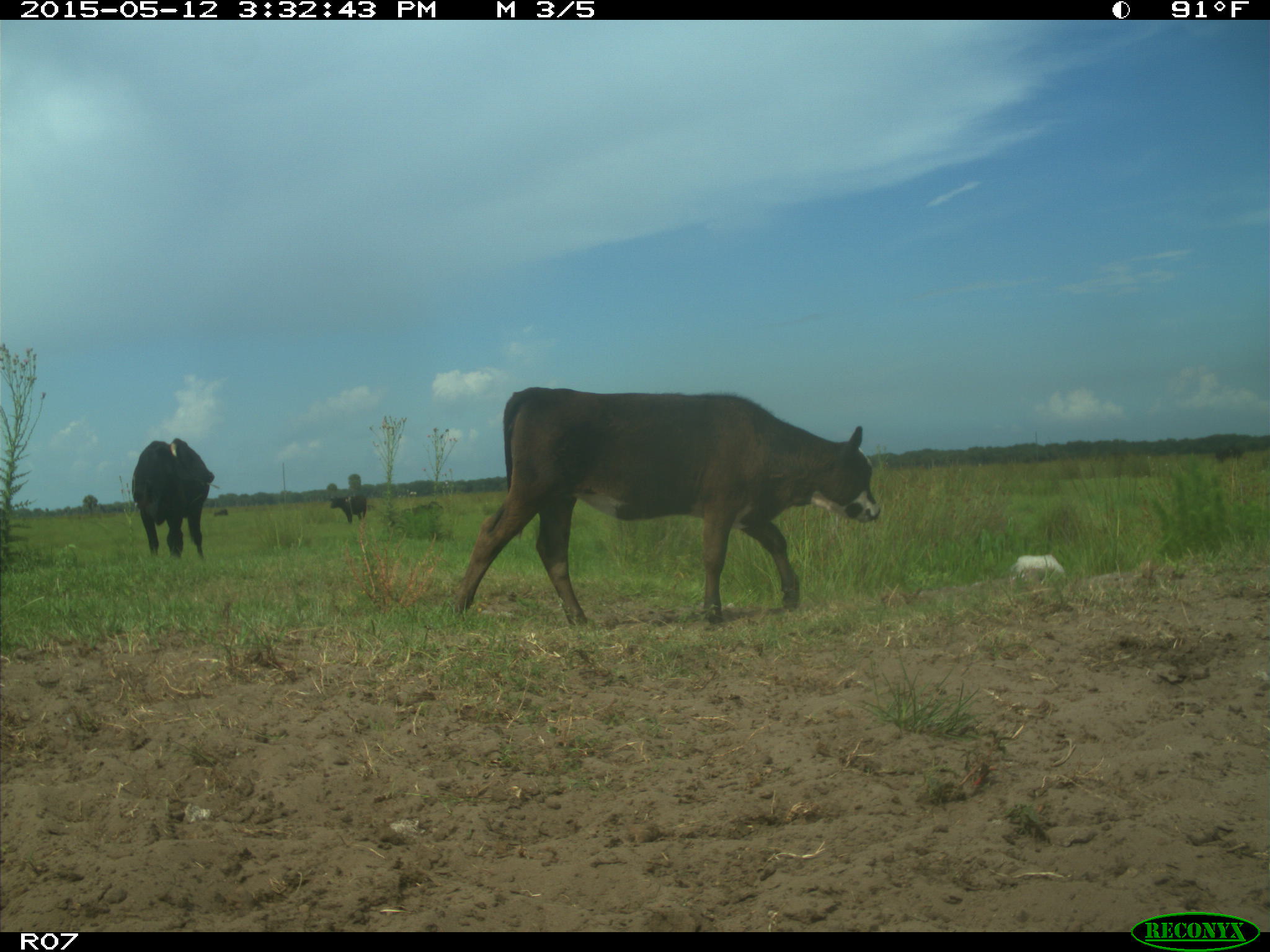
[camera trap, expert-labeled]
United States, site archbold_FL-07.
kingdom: Animalia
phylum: Chordata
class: Mammalia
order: Artiodactyla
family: Bovidae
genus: Bos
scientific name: Bos taurus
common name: domestic cow